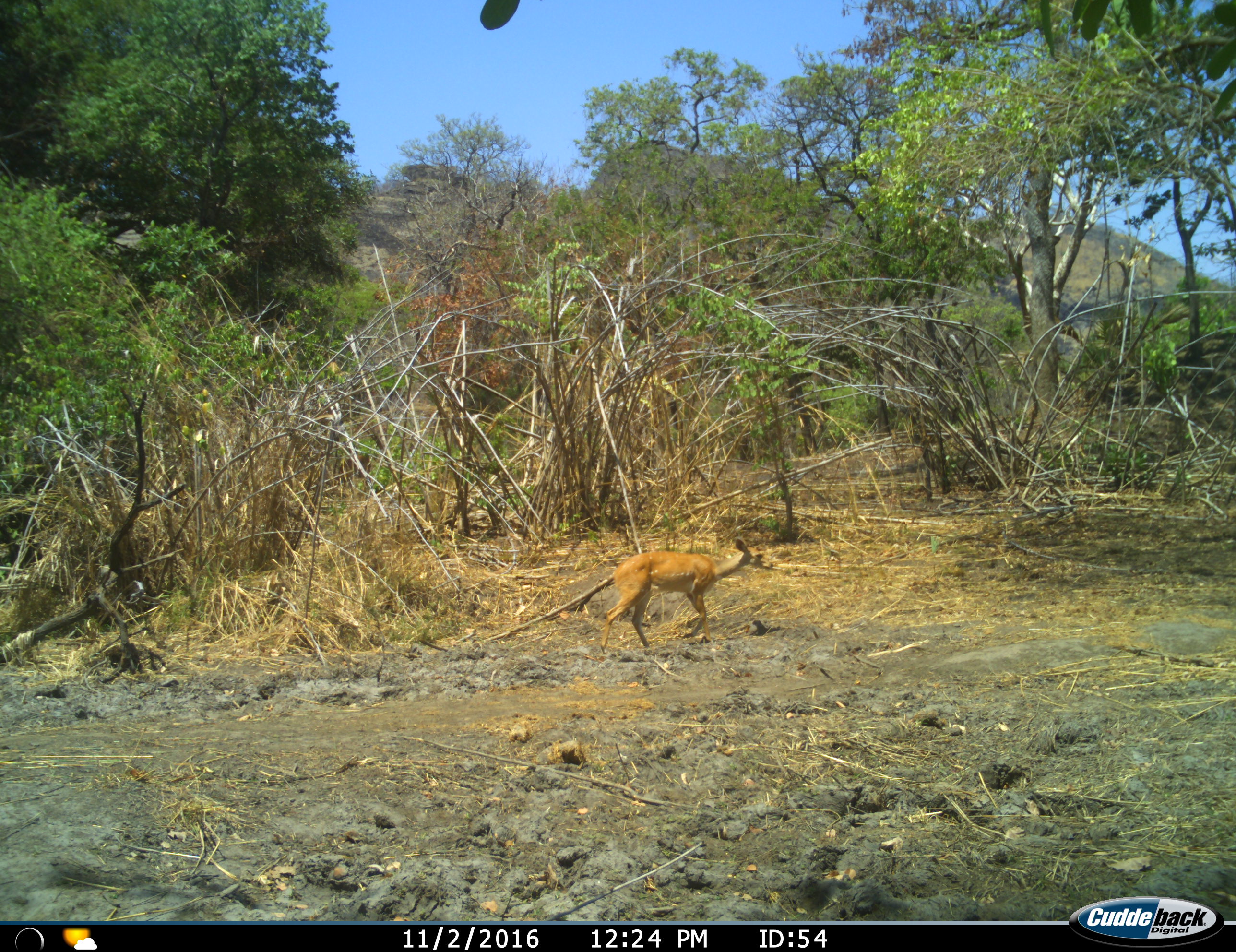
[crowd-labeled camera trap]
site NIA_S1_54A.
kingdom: Animalia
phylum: Chordata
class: Mammalia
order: Artiodactyla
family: Bovidae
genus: Tragelaphus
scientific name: Tragelaphus scriptus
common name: bushbuck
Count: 1.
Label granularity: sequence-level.